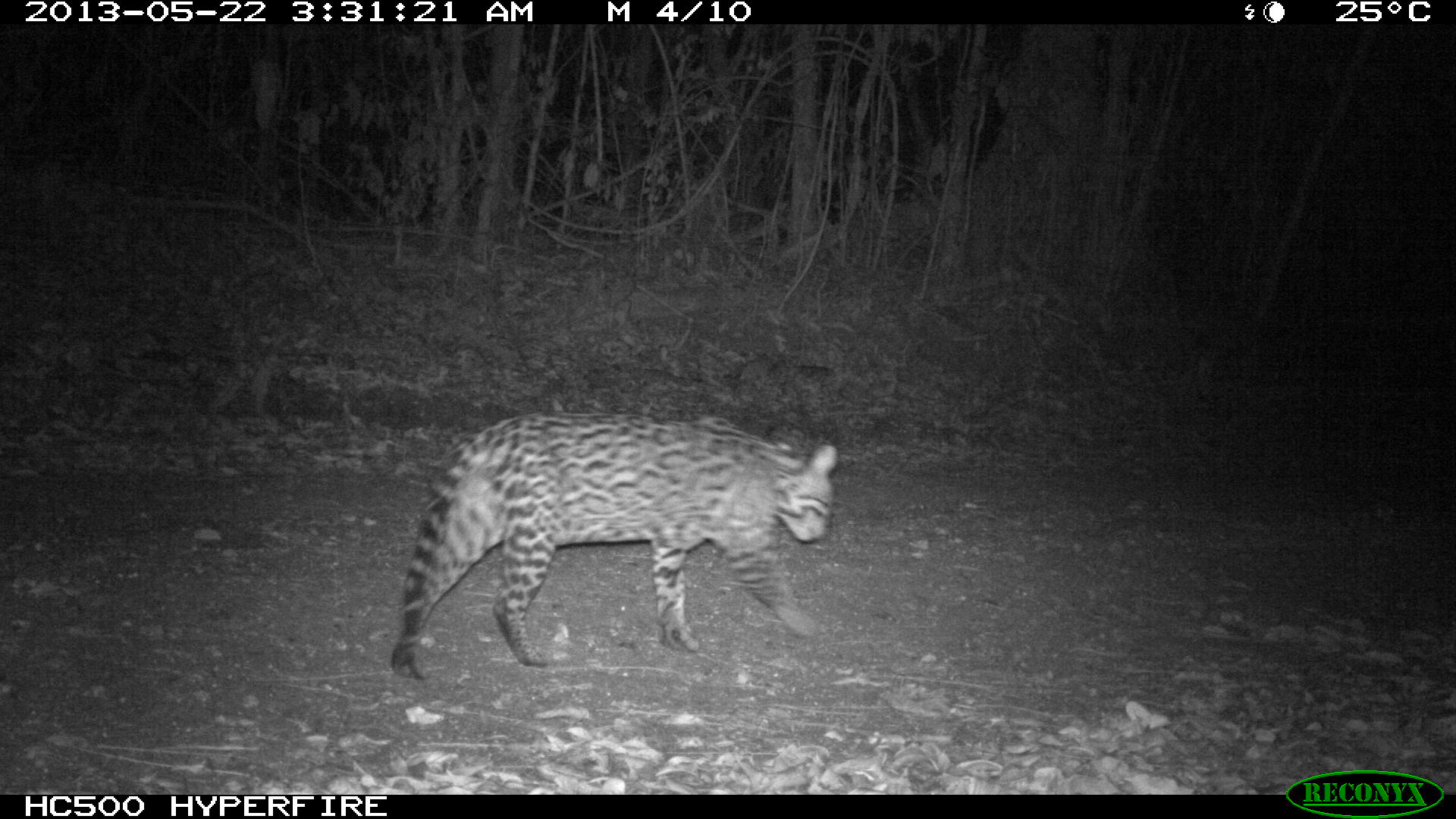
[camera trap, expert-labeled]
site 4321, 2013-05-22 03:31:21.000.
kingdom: Animalia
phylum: Chordata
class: Mammalia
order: Carnivora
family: Felidae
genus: Leopardus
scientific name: Leopardus pardalis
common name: ocelot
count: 1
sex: male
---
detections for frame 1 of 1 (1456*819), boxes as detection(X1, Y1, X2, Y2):
leopardus pardalis: detection(390, 411, 837, 680)